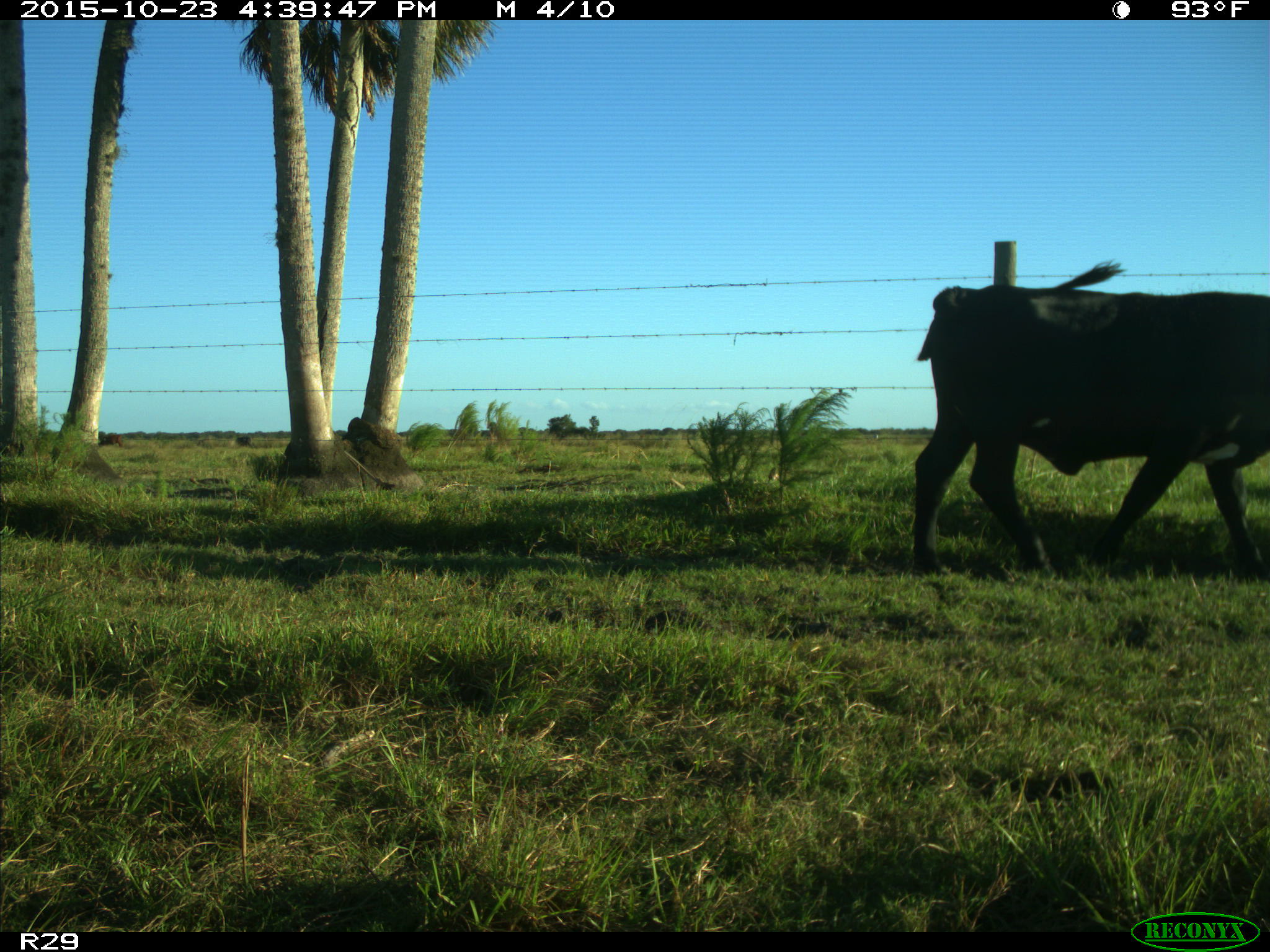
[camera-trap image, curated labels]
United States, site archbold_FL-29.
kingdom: Animalia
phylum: Chordata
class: Mammalia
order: Artiodactyla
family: Bovidae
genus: Bos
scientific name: Bos taurus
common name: domestic cow